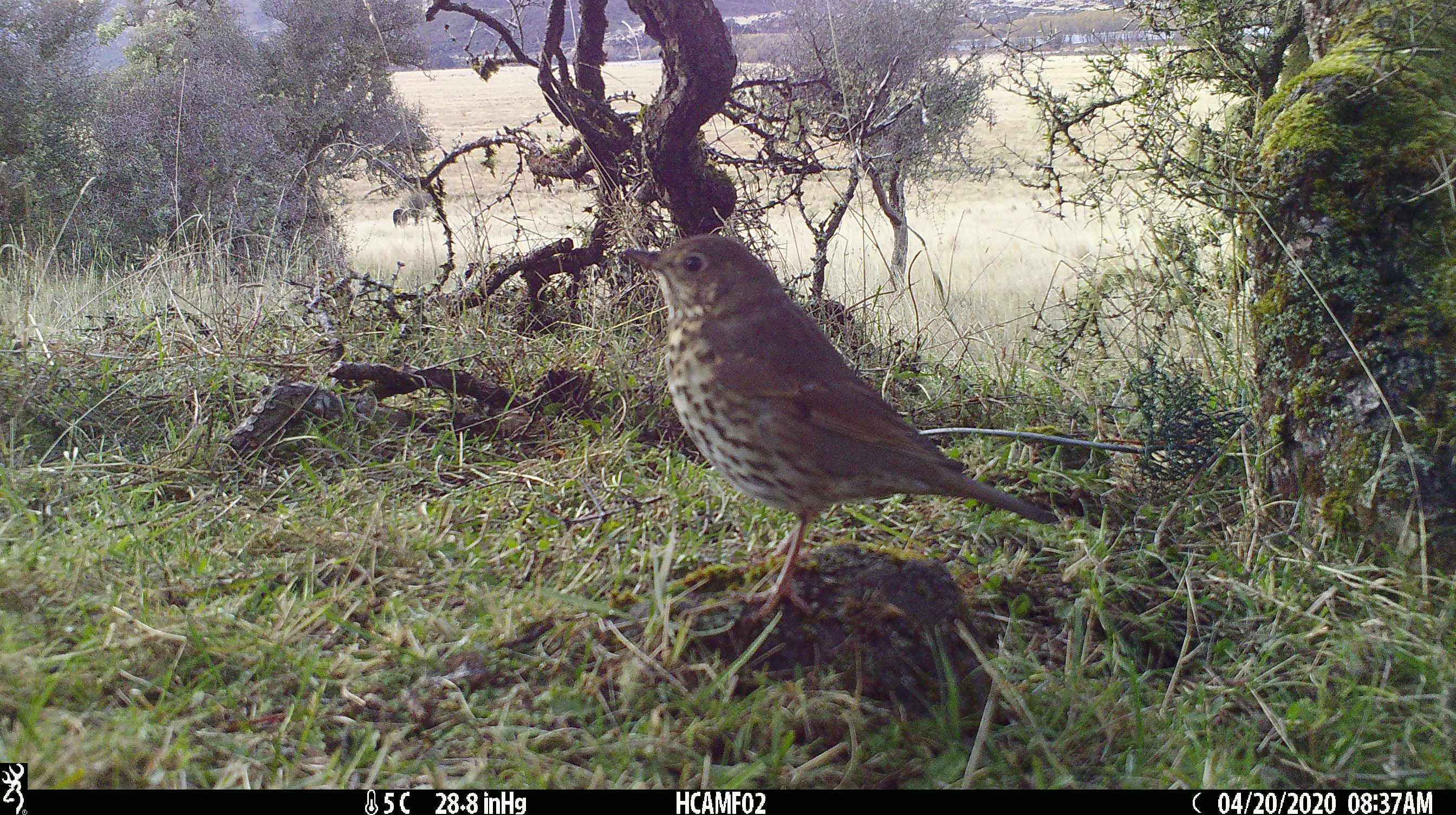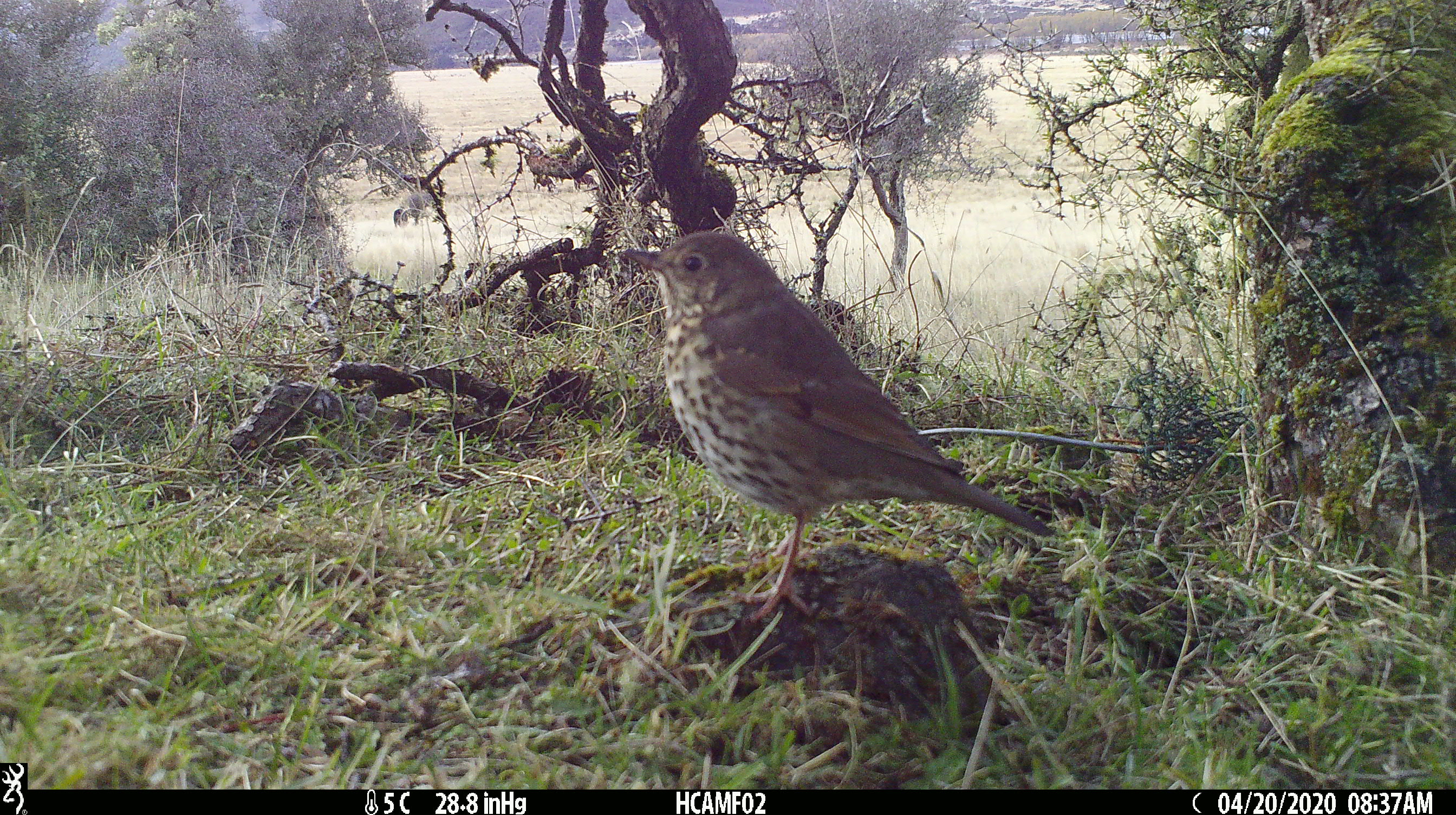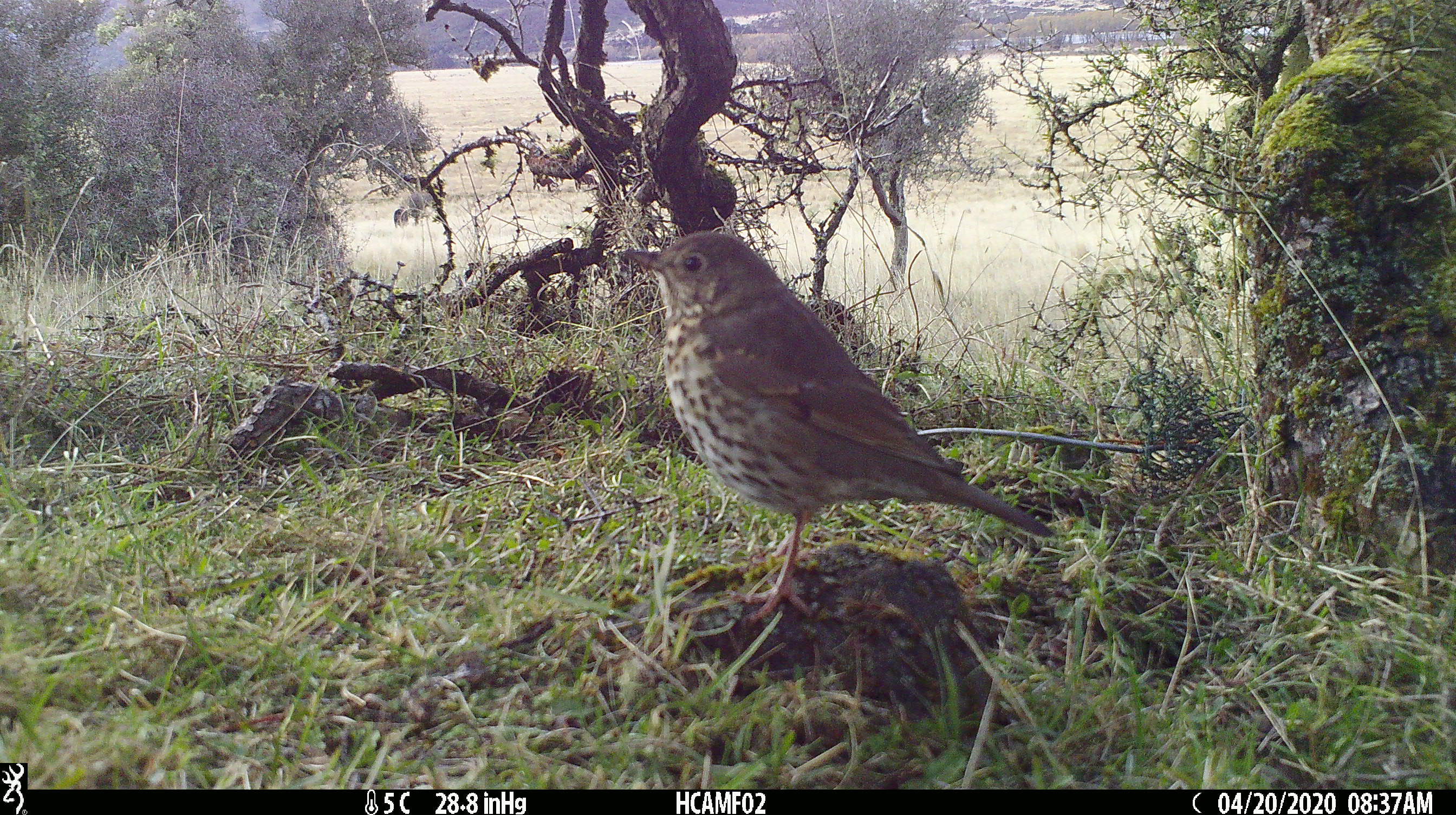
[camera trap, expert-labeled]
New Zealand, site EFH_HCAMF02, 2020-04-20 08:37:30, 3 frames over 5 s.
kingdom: Animalia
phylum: Chordata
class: Aves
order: Passeriformes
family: Turdidae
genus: Turdus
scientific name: Turdus philomelos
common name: song thrush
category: thrush